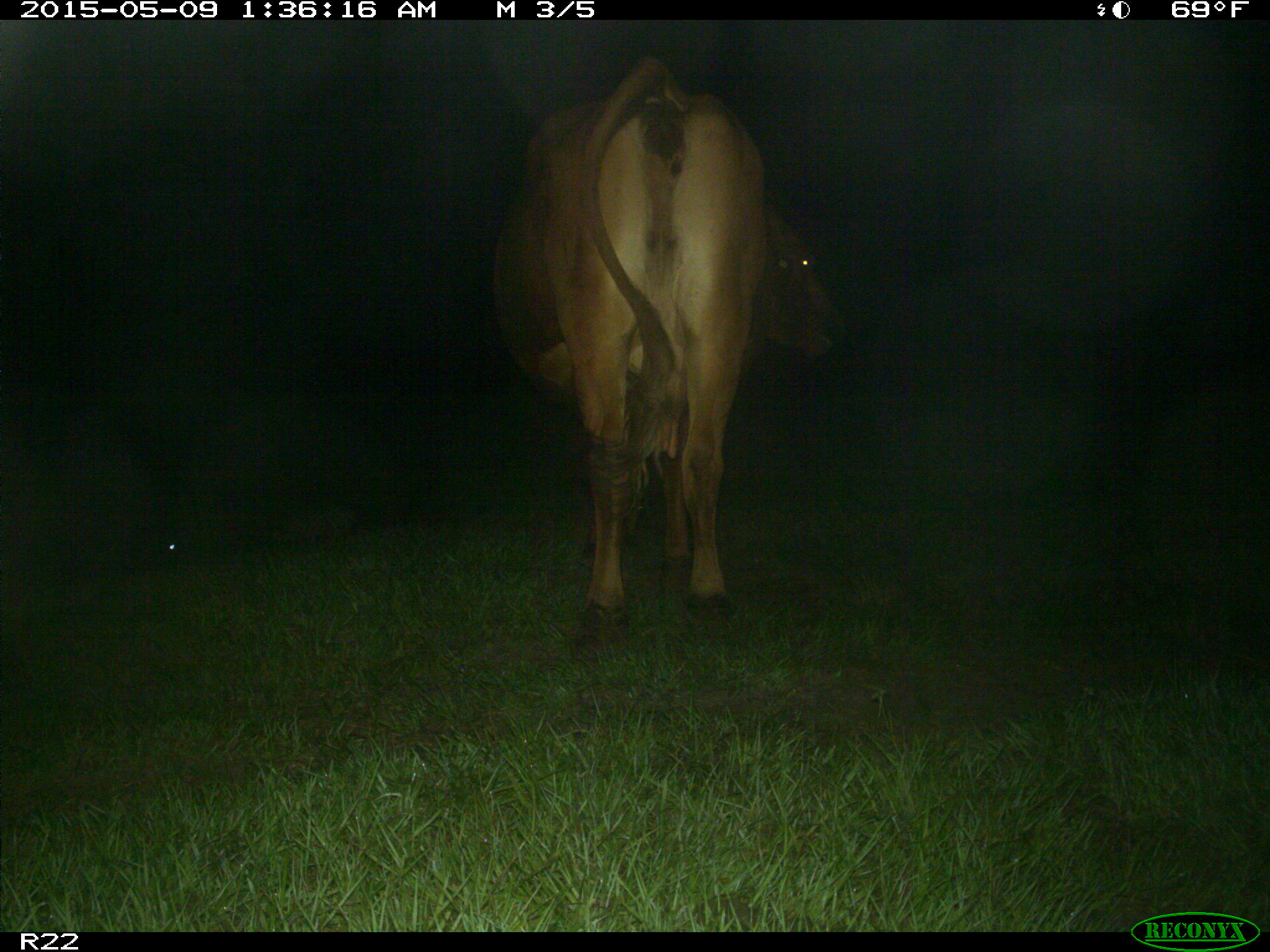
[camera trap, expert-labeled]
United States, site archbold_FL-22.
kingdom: Animalia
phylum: Chordata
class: Mammalia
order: Artiodactyla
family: Bovidae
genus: Bos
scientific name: Bos taurus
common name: domestic cow